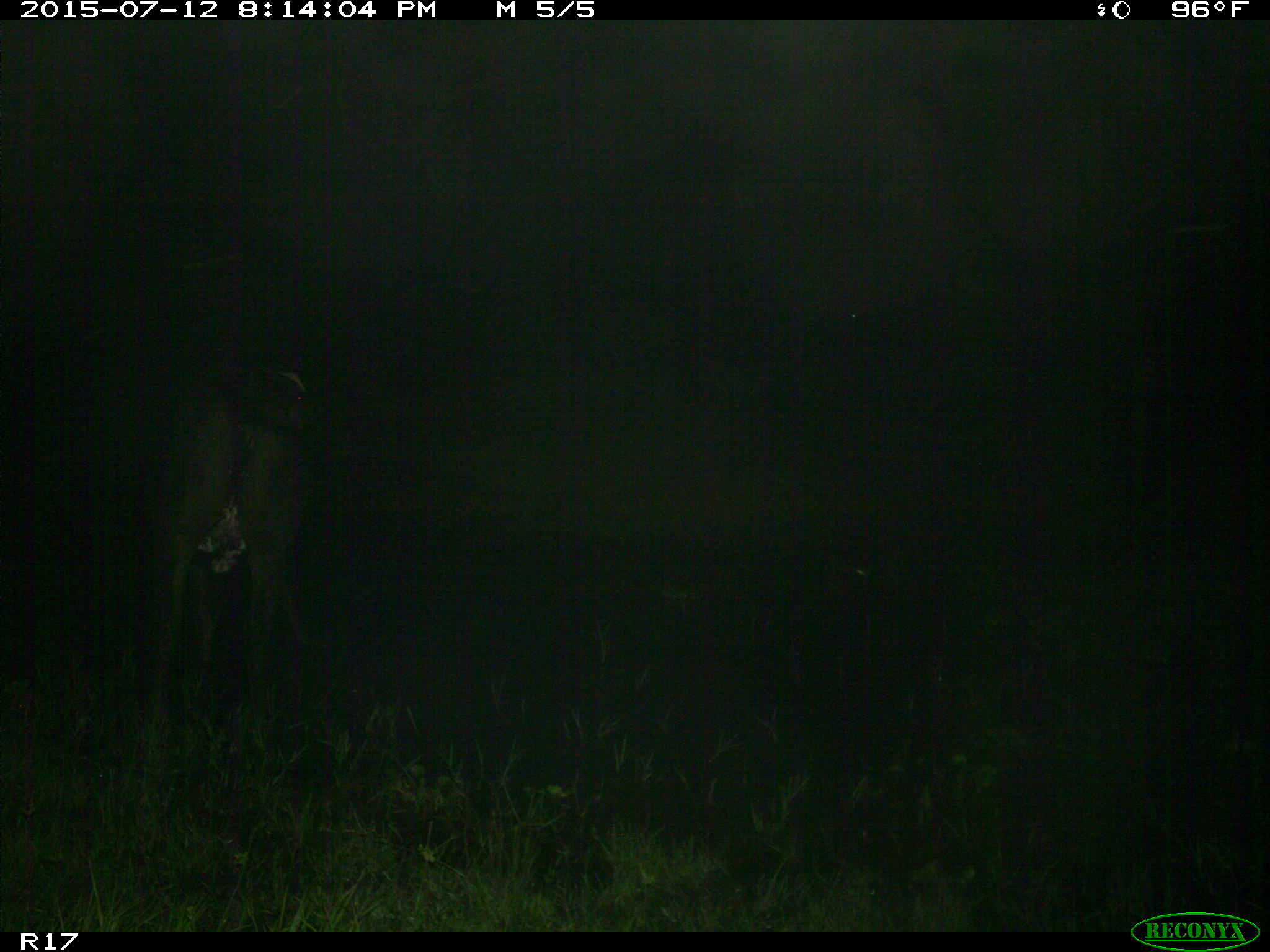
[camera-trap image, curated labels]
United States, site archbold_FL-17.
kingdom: Animalia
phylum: Chordata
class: Mammalia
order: Artiodactyla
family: Bovidae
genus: Bos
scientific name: Bos taurus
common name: domestic cow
Bos taurus (domestic cow).